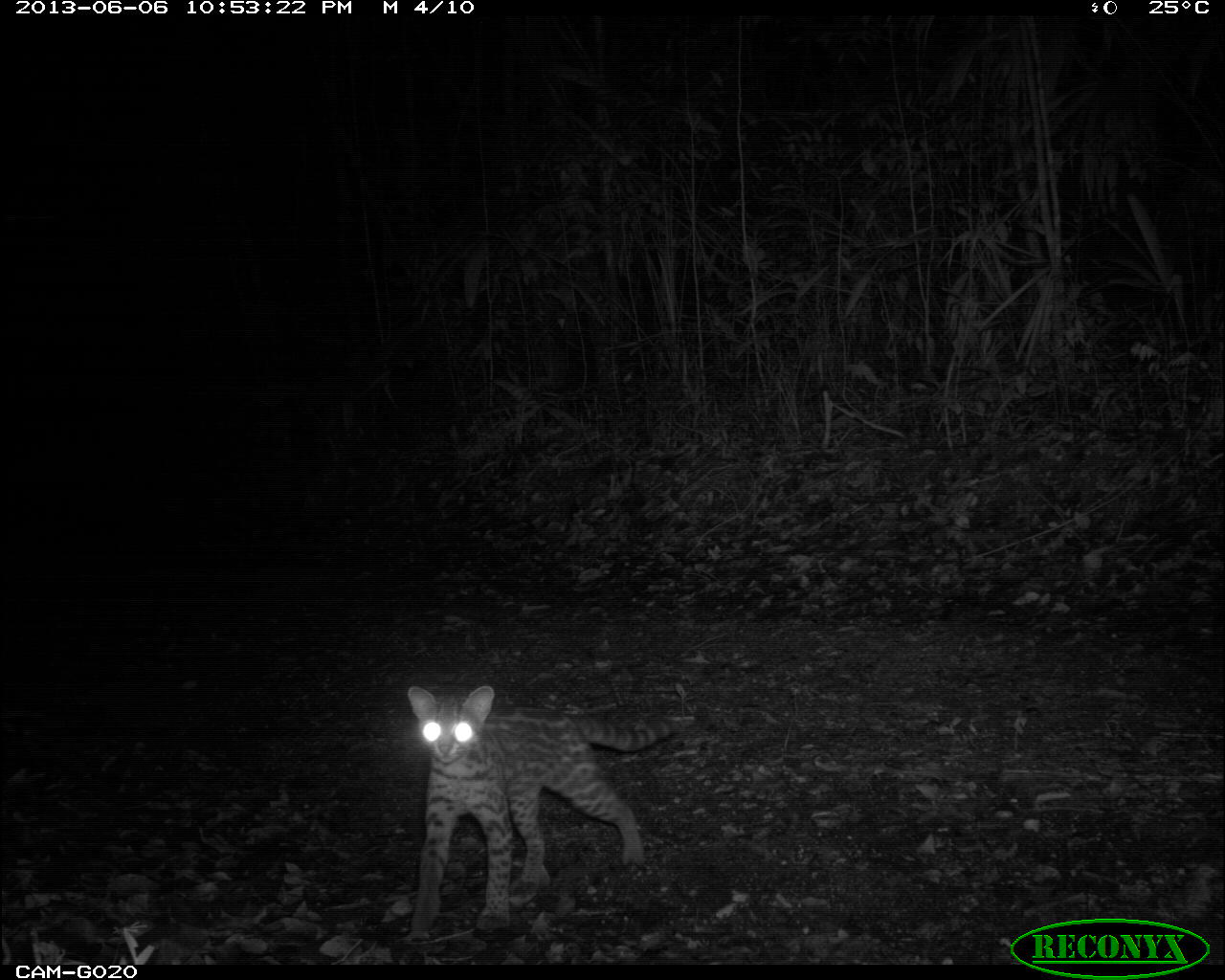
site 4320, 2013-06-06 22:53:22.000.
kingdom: Animalia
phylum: Chordata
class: Mammalia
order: Carnivora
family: Felidae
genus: Leopardus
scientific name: Leopardus wiedii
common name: margay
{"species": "Leopardus wiedii (margay)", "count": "1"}